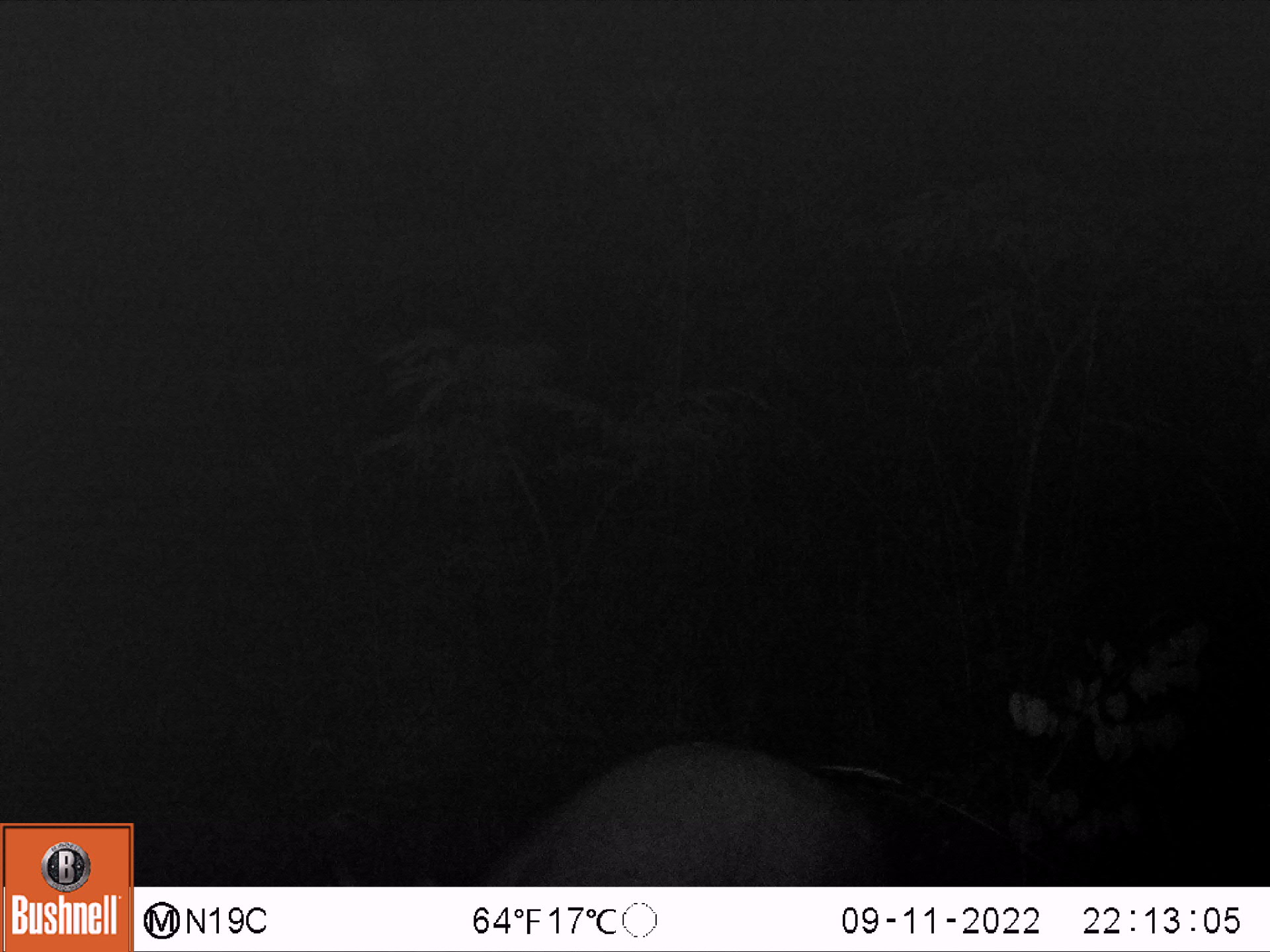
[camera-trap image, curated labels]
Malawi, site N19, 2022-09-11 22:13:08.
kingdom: Animalia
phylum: Chordata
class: Mammalia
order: Tubulidentata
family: Orycteropodidae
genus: Orycteropus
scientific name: Orycteropus afer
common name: aardvark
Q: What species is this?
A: Aardvark (Orycteropus afer).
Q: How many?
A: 1.